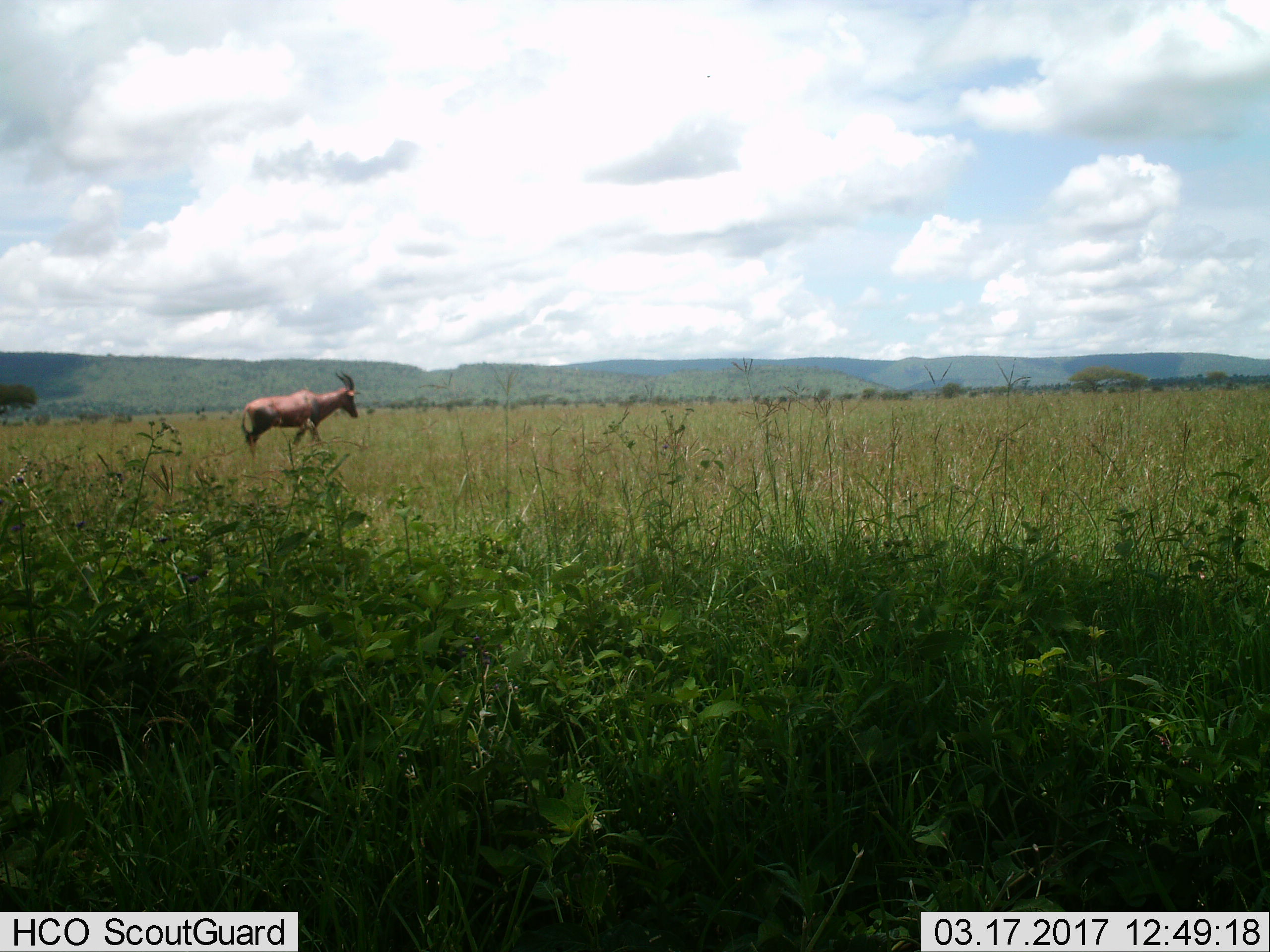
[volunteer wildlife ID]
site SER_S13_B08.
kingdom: Animalia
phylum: Chordata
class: Mammalia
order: Artiodactyla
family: Bovidae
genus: Damaliscus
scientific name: Damaliscus lunatus jimela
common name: topi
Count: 1.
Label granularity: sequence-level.